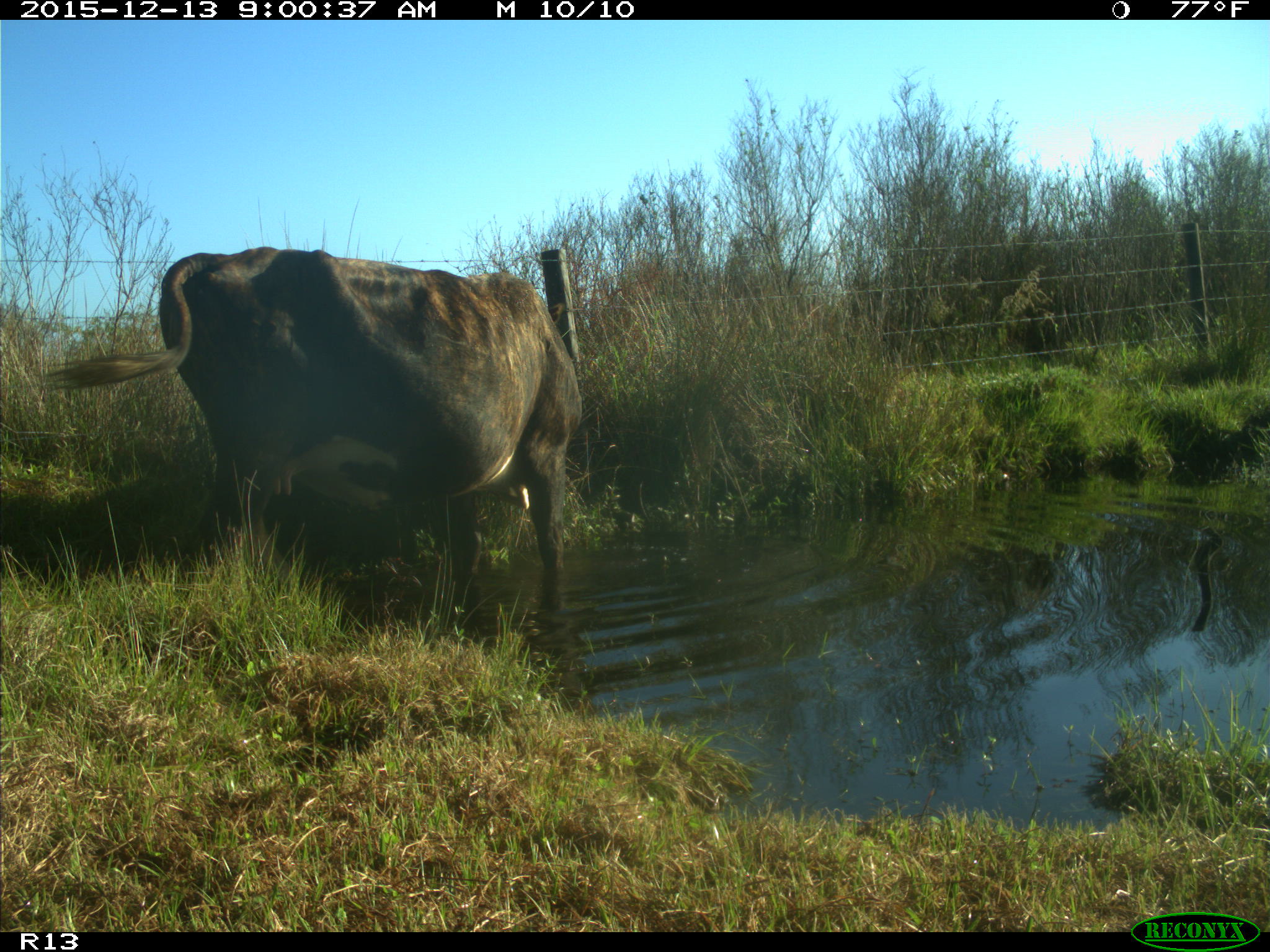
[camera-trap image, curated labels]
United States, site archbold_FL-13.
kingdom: Animalia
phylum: Chordata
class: Mammalia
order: Artiodactyla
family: Bovidae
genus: Bos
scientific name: Bos taurus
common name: domestic cow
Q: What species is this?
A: Bos taurus (domestic cow).